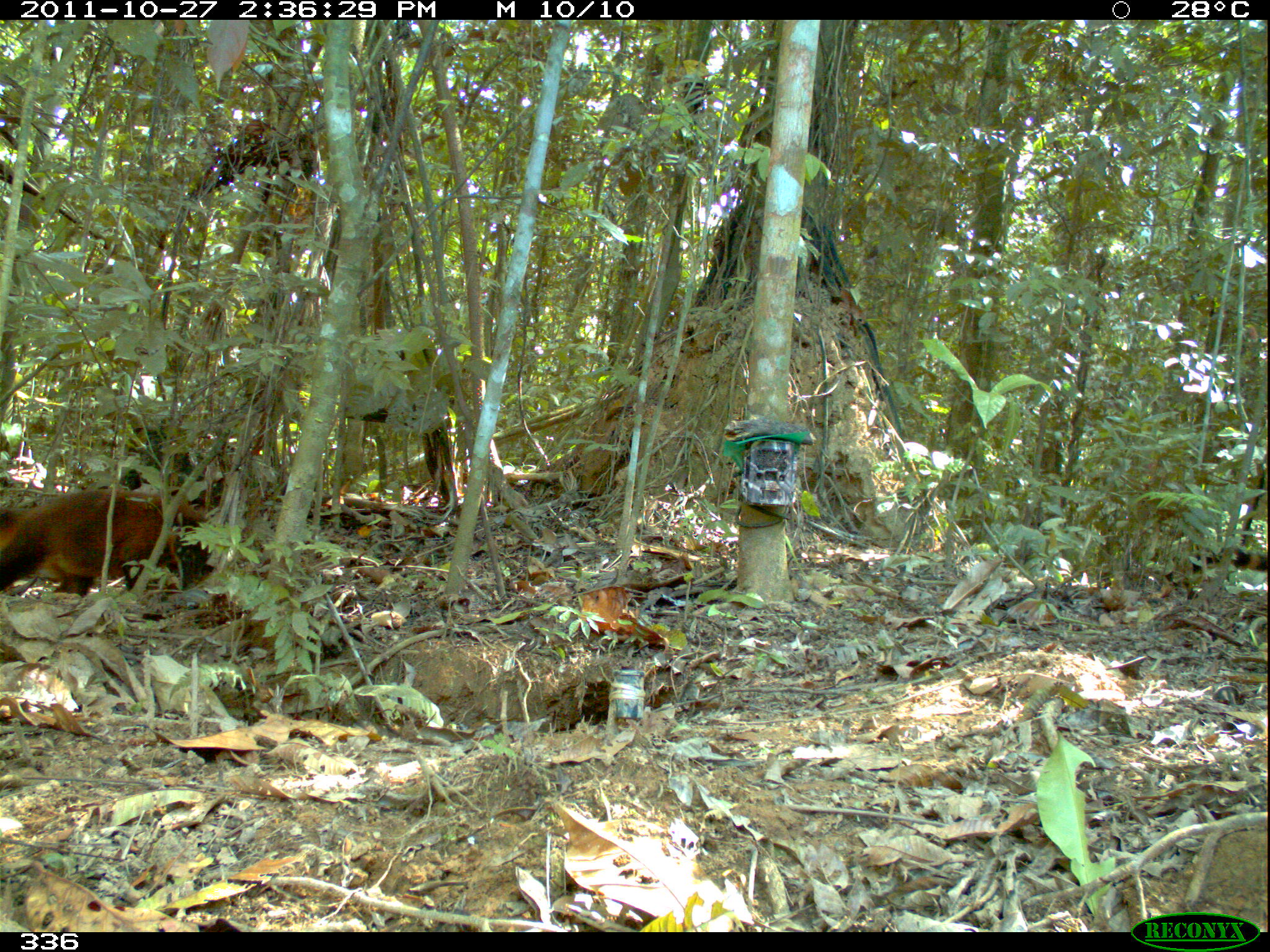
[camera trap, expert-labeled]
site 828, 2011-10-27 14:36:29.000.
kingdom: Animalia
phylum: Chordata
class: Mammalia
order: Carnivora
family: Procyonidae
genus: Nasua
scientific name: Nasua nasua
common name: south american coati